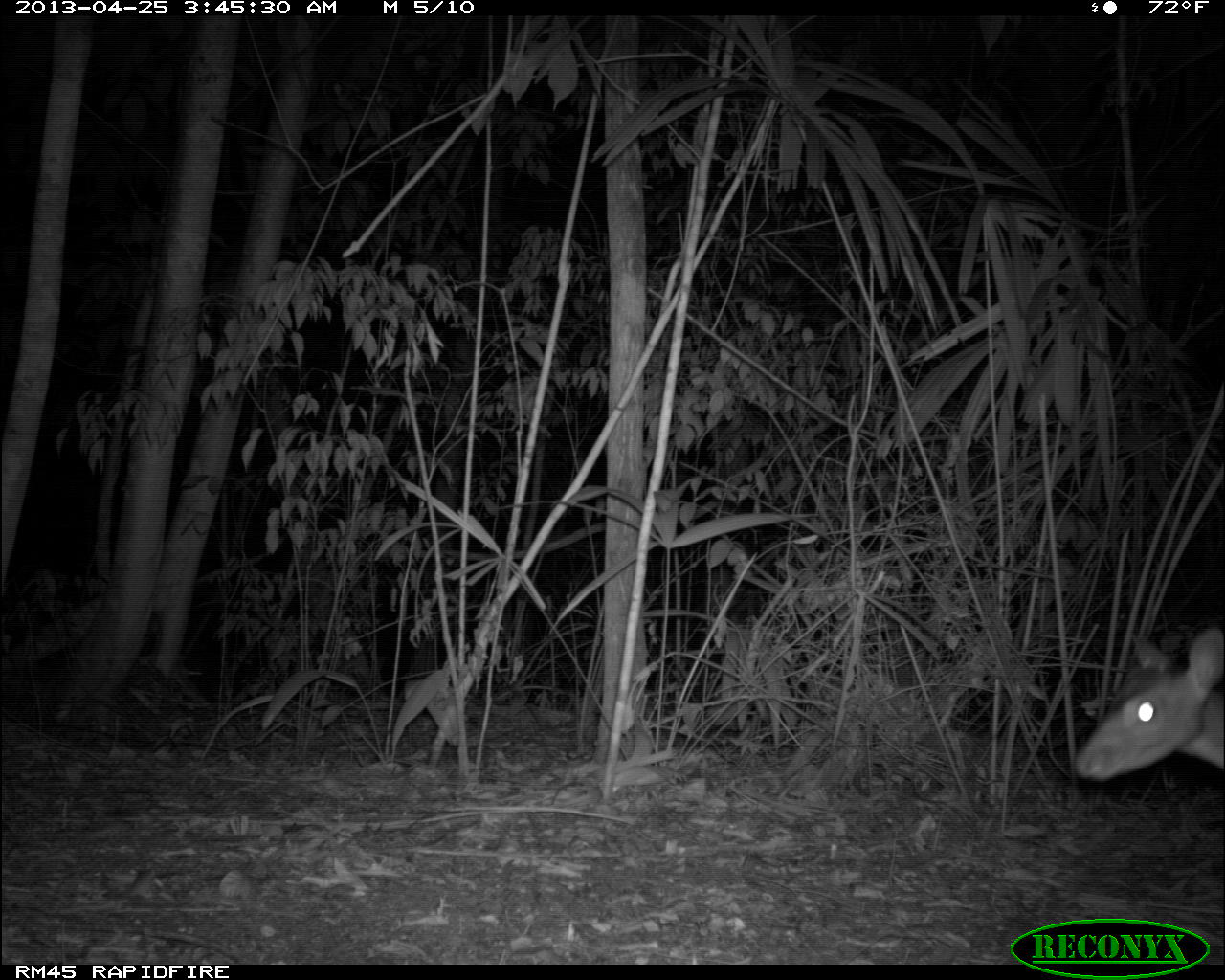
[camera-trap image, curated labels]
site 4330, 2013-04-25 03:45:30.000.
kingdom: Animalia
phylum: Chordata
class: Mammalia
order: Artiodactyla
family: Cervidae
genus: Mazama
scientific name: Mazama temama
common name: central american red brocket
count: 1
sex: male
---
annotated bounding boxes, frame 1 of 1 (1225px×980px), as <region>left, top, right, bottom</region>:
mazama temama: <region>1070, 618, 1225, 782</region>